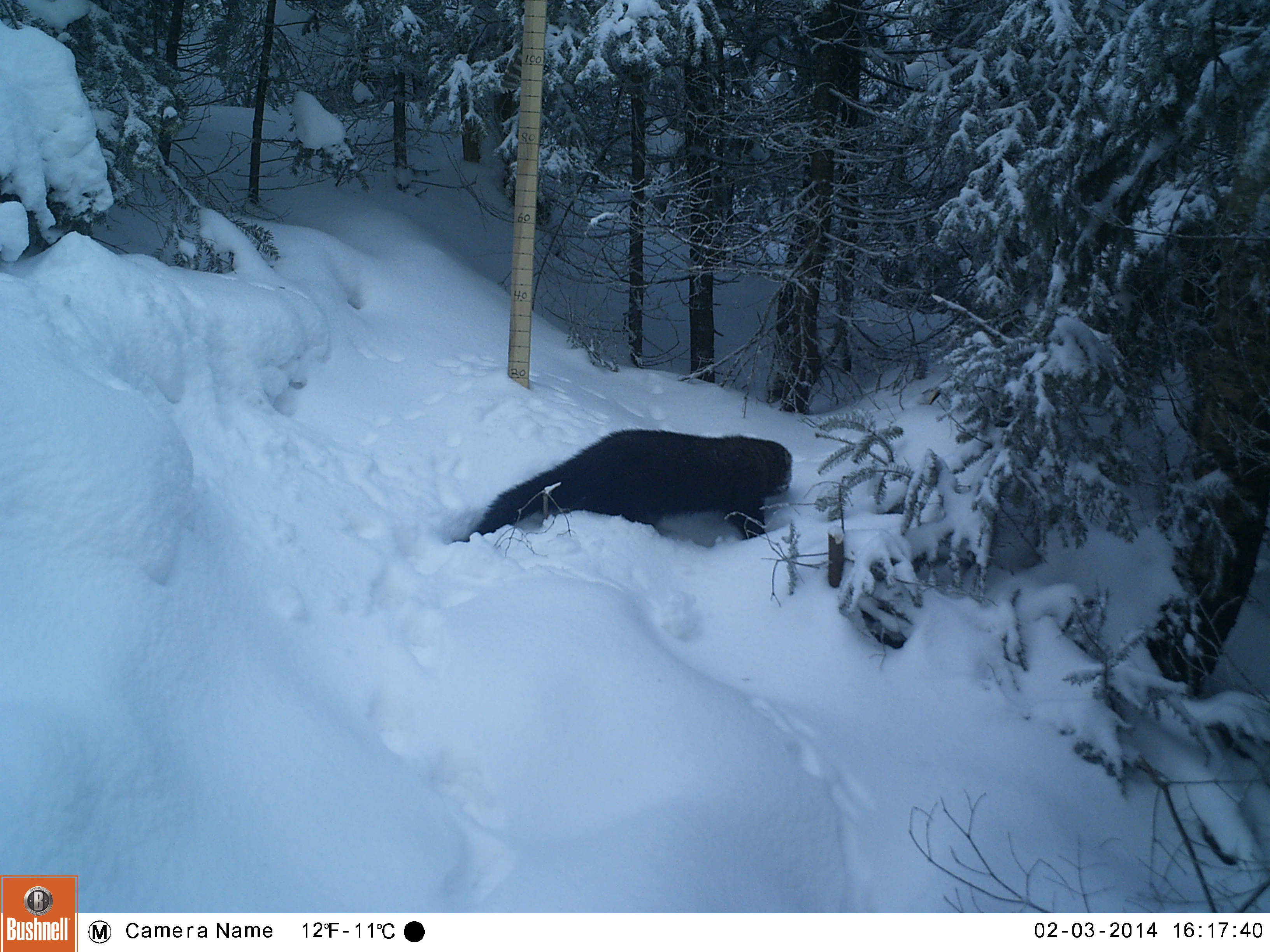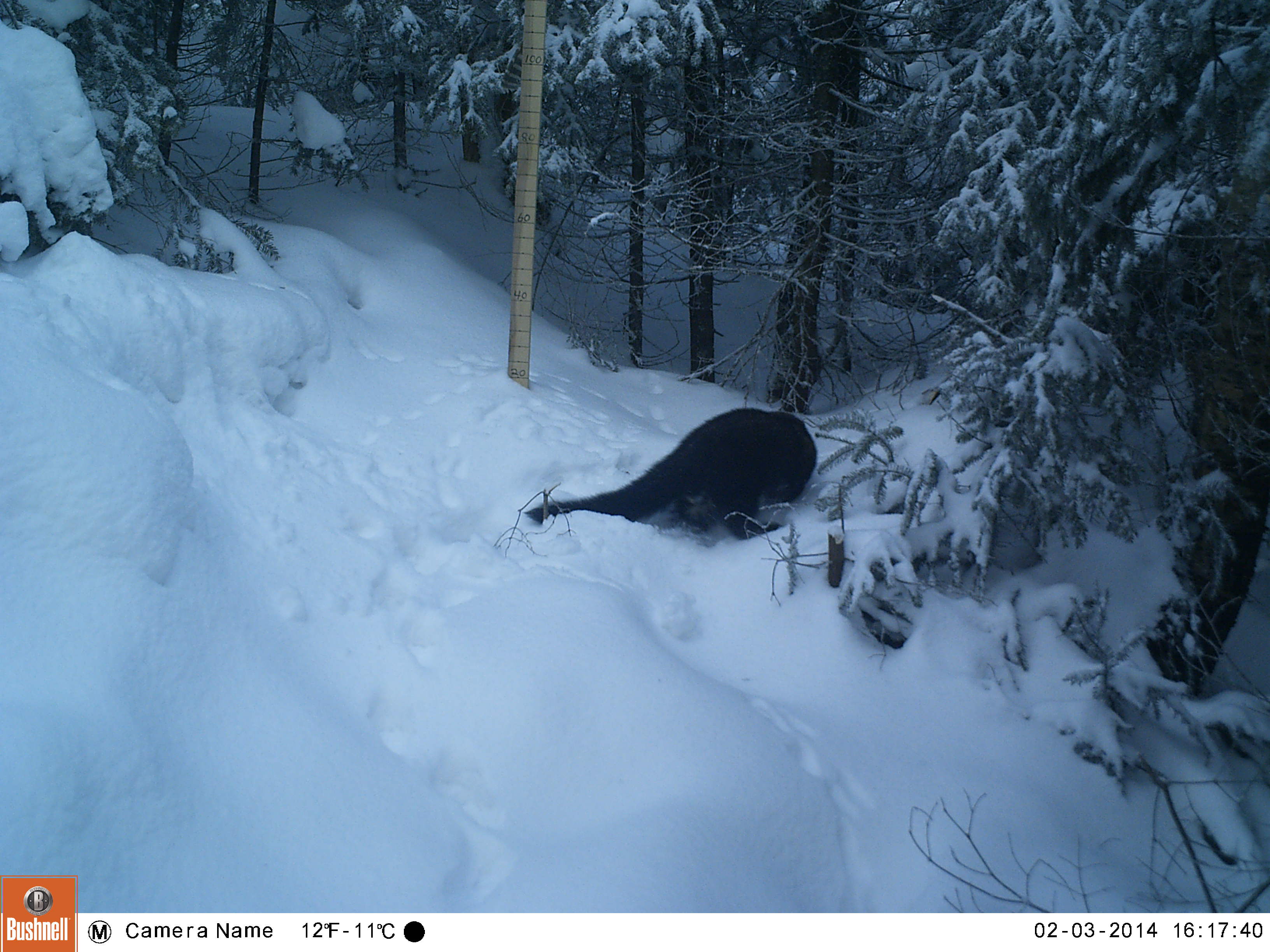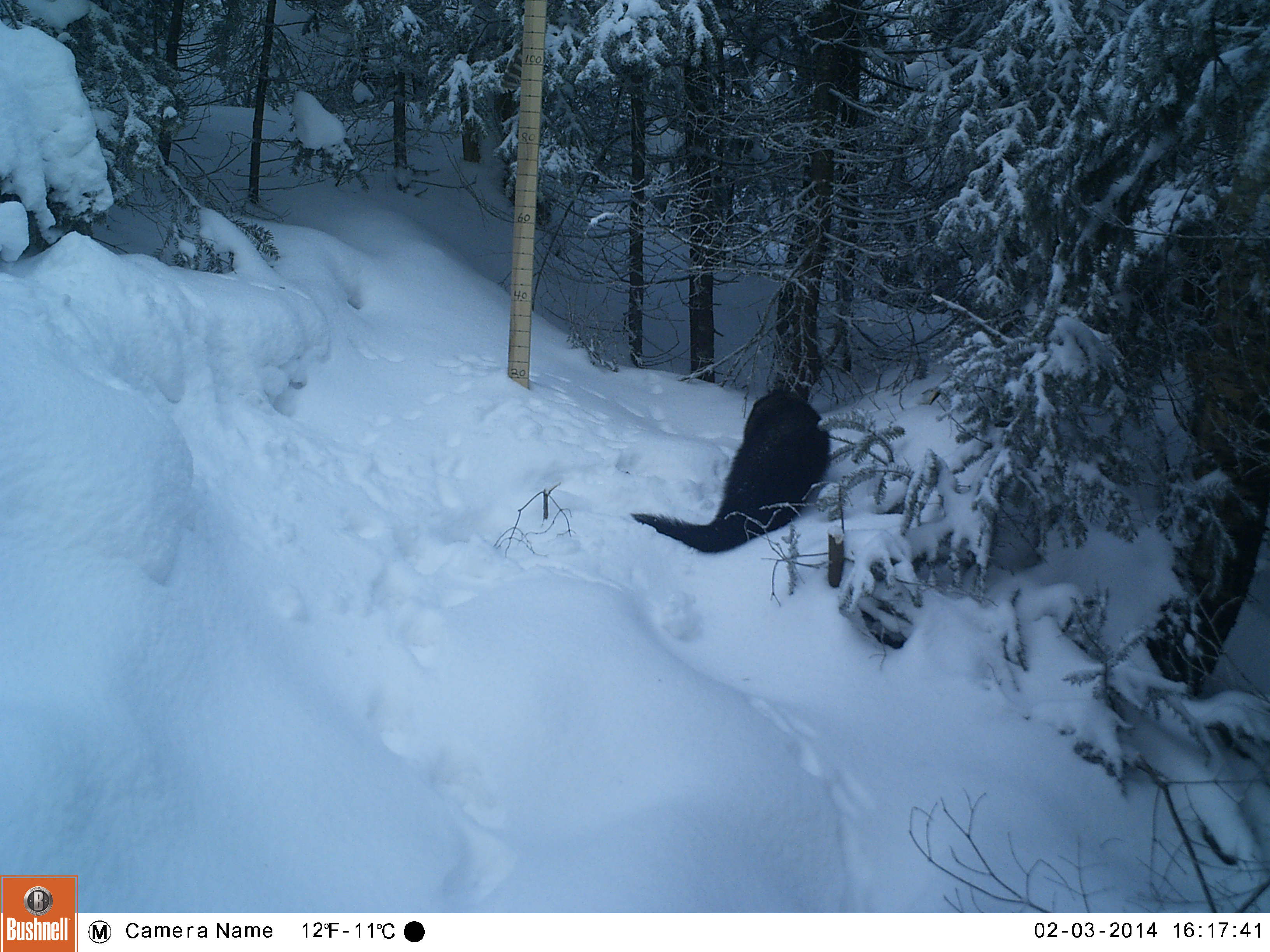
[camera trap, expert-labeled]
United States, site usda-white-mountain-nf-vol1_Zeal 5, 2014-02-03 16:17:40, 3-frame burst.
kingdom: Animalia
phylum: Chordata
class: Mammalia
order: Carnivora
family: Mustelidae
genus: Pekania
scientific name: Pekania pennanti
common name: fisher